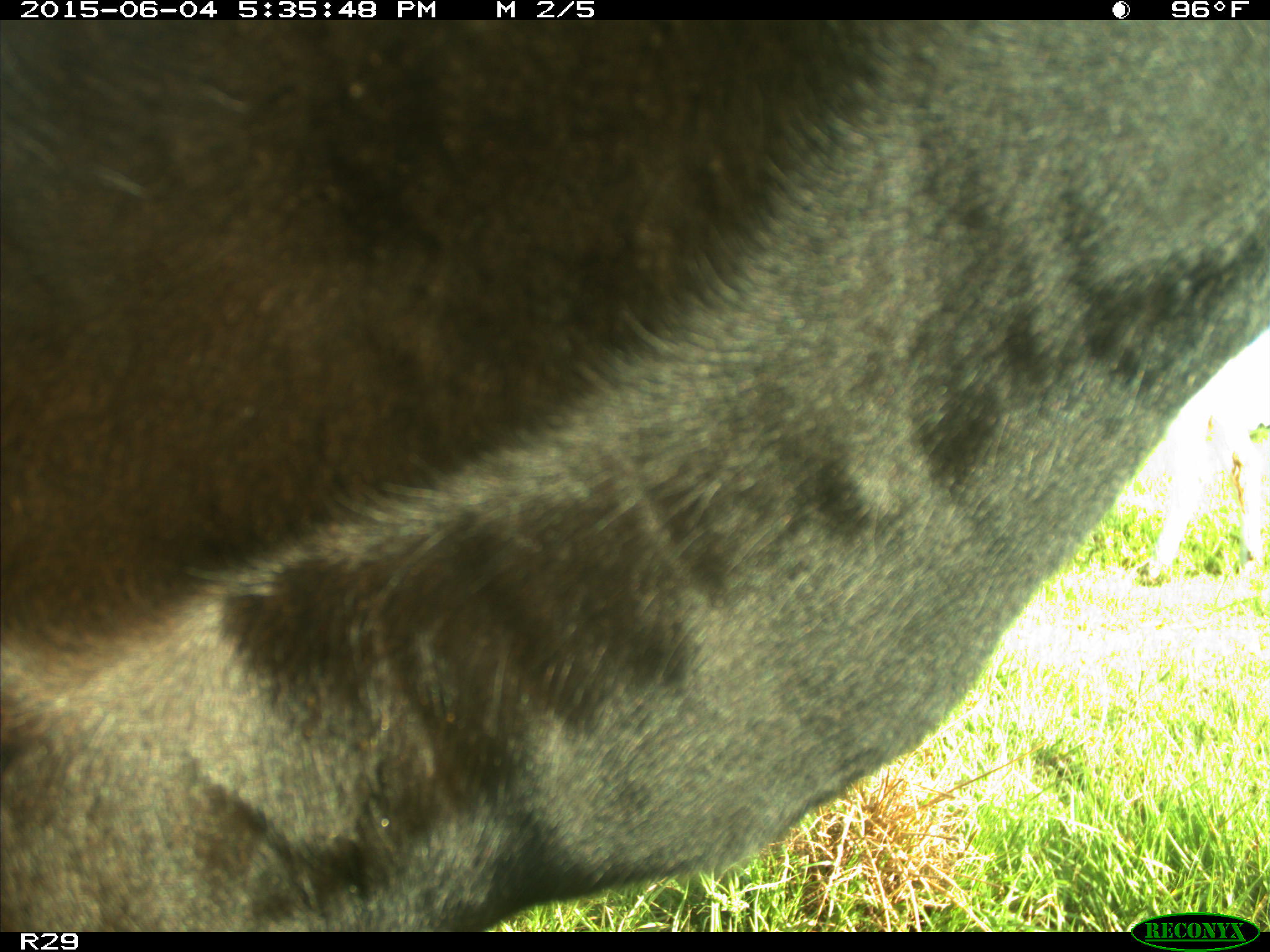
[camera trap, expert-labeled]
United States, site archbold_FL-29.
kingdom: Animalia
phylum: Chordata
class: Mammalia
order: Artiodactyla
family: Bovidae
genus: Bos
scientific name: Bos taurus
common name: domestic cow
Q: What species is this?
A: Bos taurus (domestic cow).